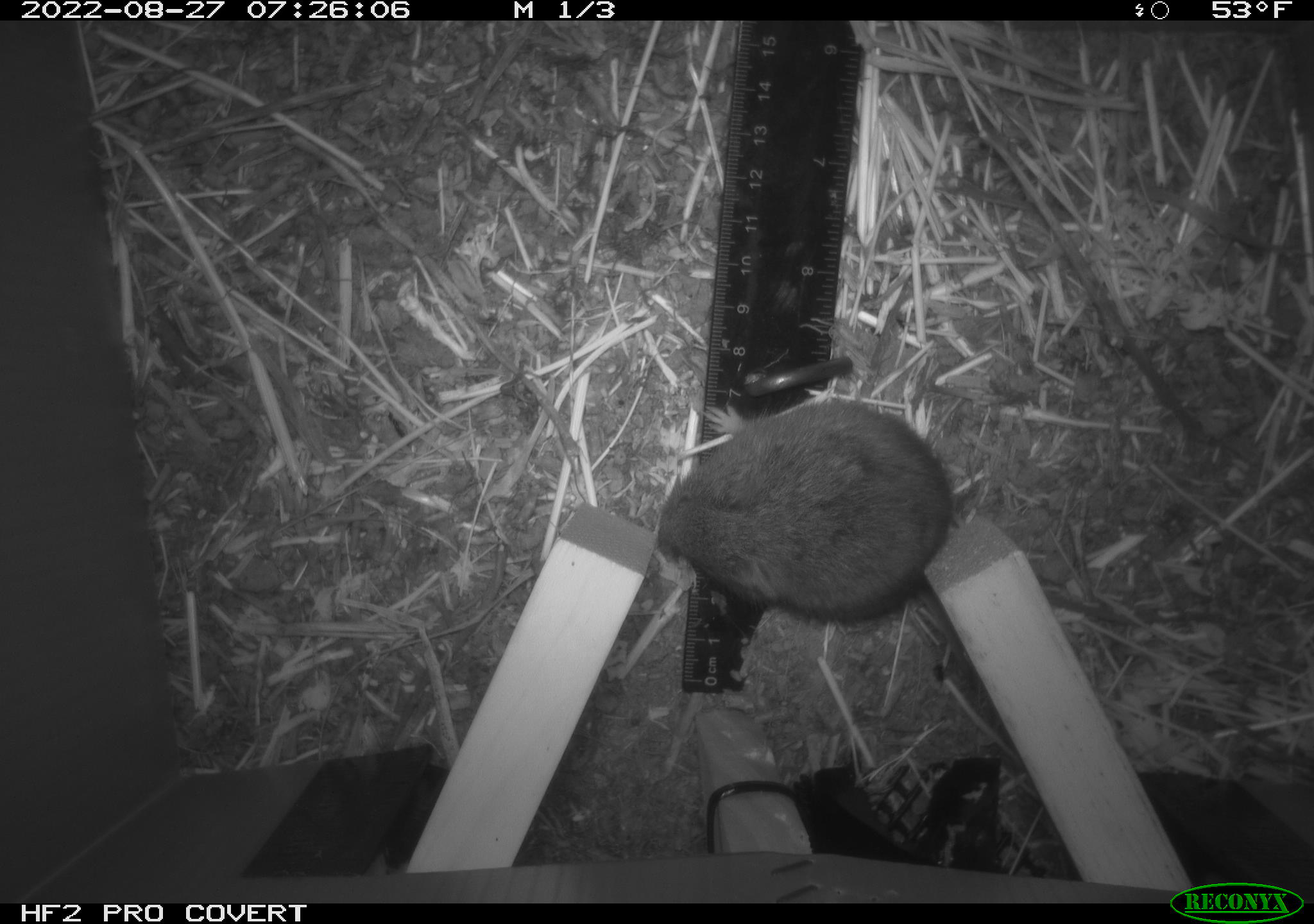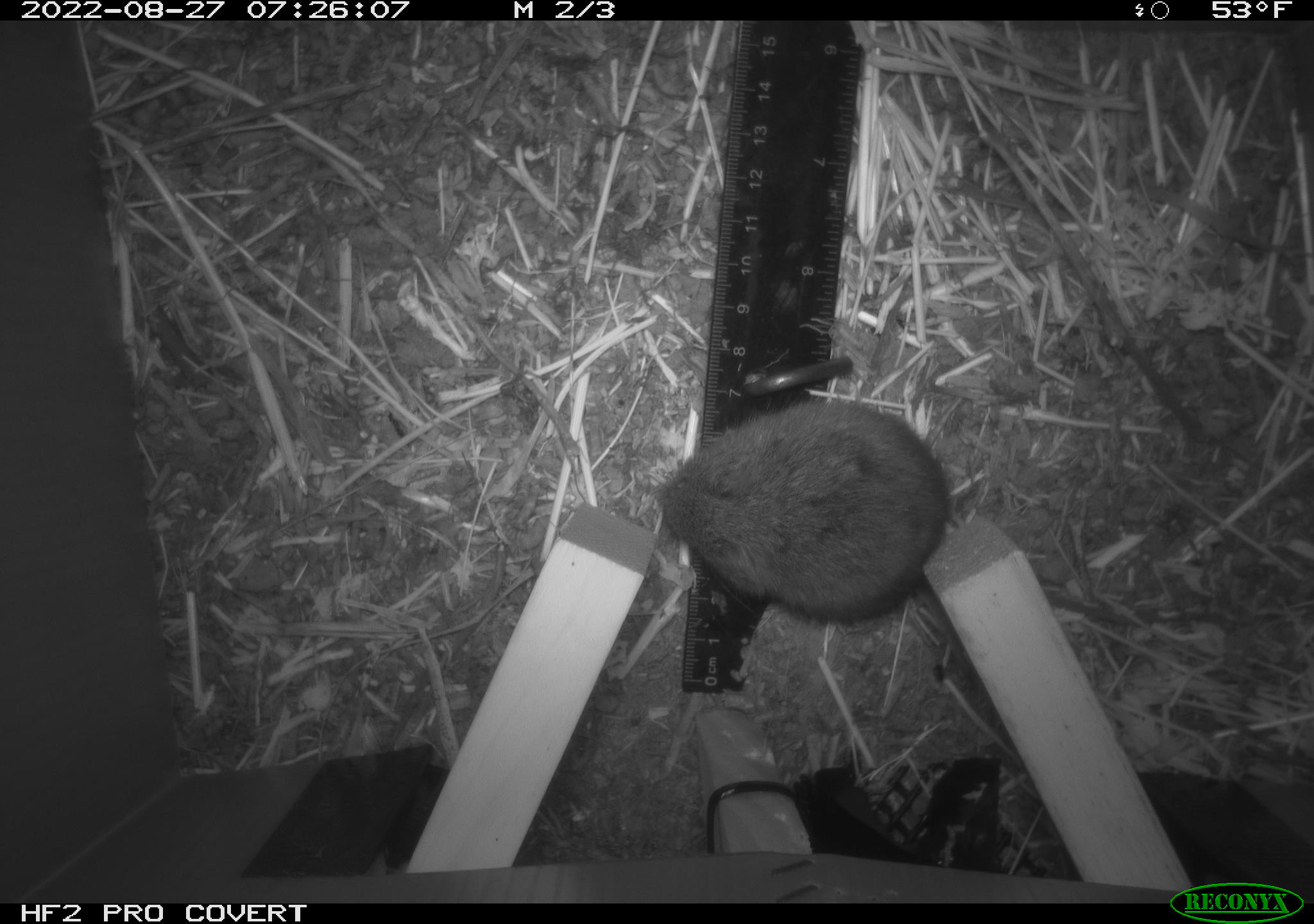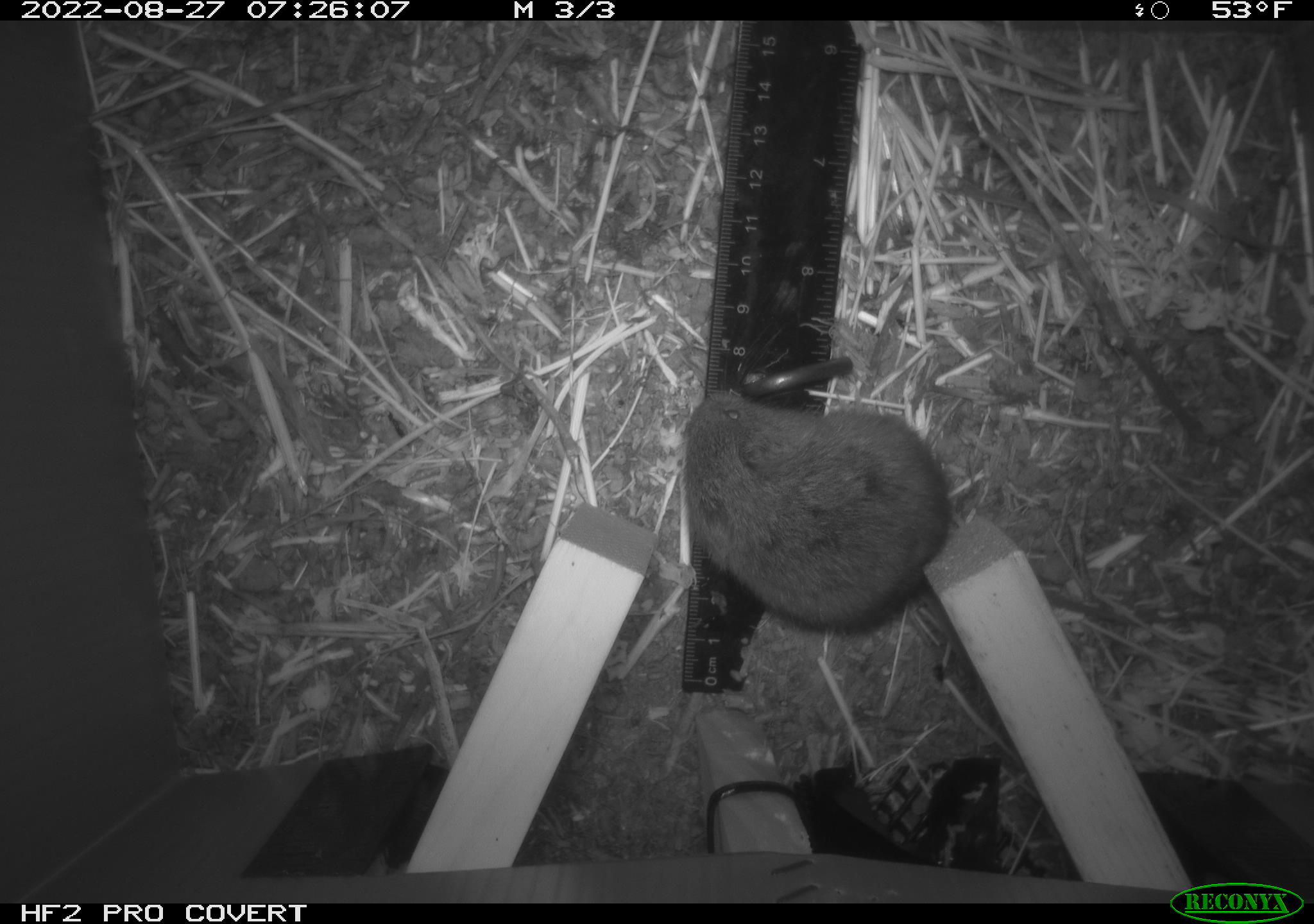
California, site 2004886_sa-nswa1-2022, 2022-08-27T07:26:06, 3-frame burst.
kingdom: Animalia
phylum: Chordata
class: Mammalia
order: Rodentia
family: Cricetidae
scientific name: Cricetidae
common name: hamsters, voles, lemmings, and allies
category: cricetidae family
Cricetidae family (hamsters, voles, lemmings, and allies) (Cricetidae).